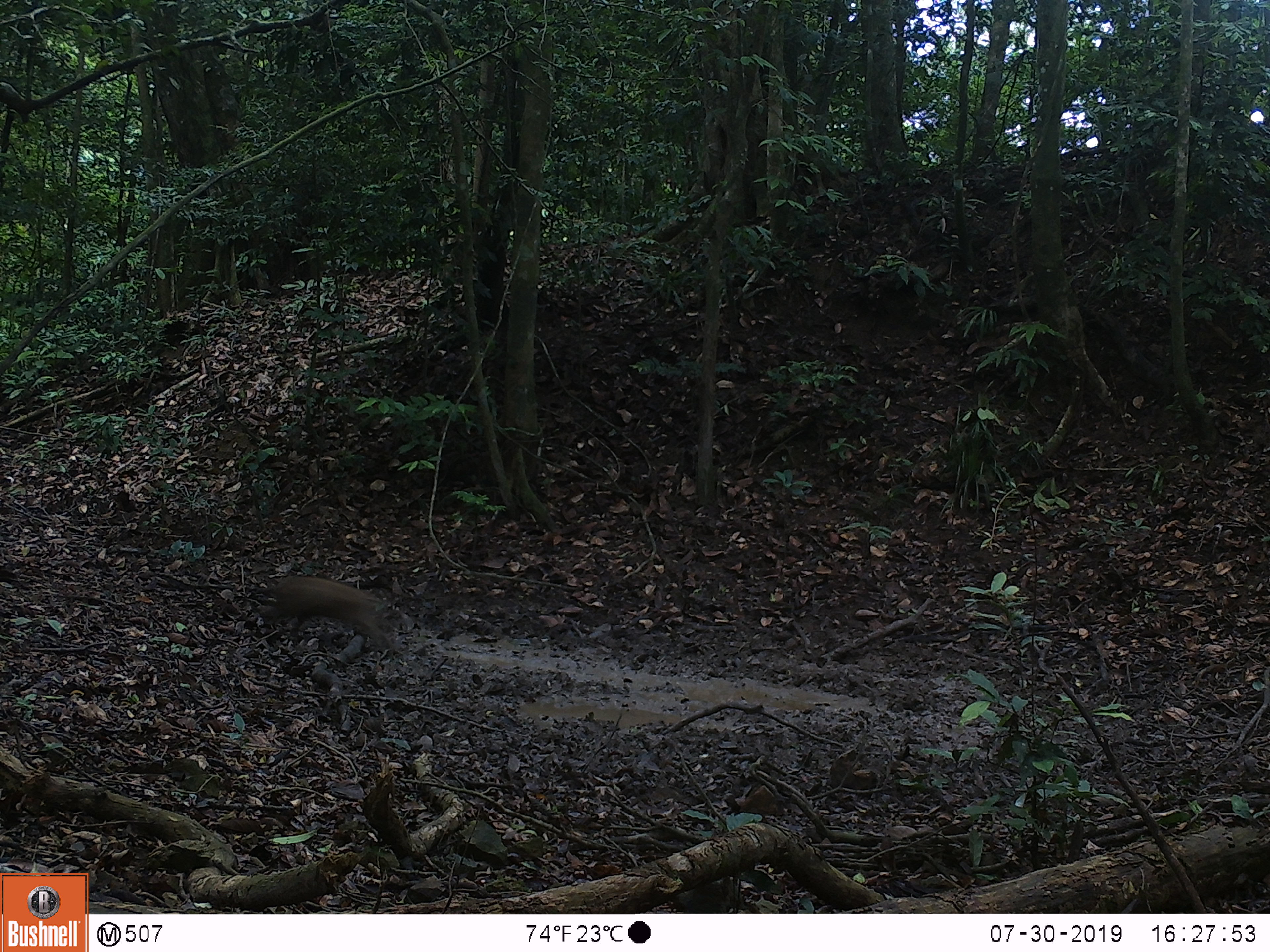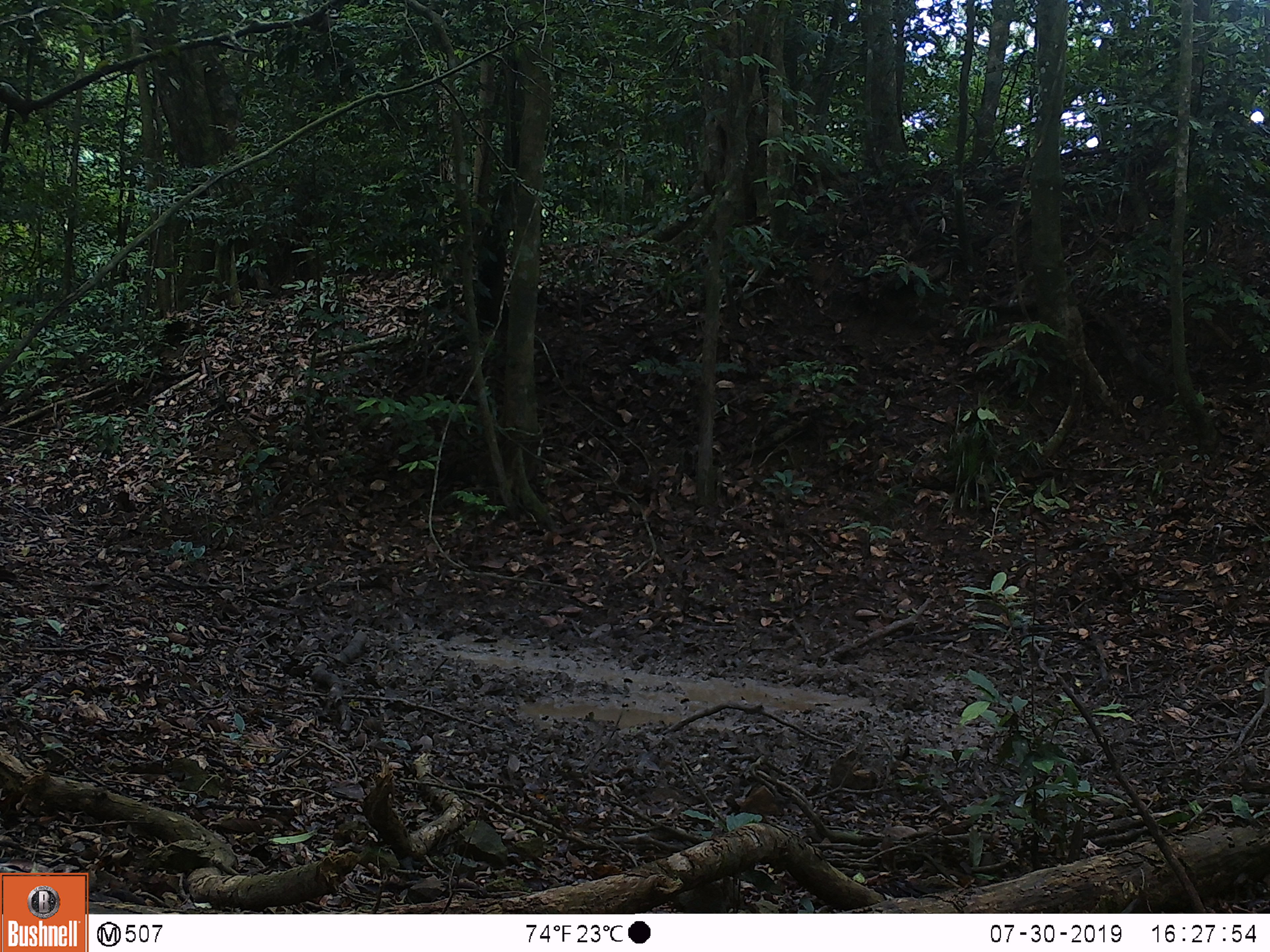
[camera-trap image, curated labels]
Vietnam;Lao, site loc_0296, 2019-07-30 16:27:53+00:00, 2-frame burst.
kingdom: Animalia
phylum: Chordata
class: Mammalia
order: Artiodactyla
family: Suidae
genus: Sus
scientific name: Sus scrofa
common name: eurasian wild pig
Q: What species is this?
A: Eurasian wild pig (Sus scrofa).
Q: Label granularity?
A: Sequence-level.